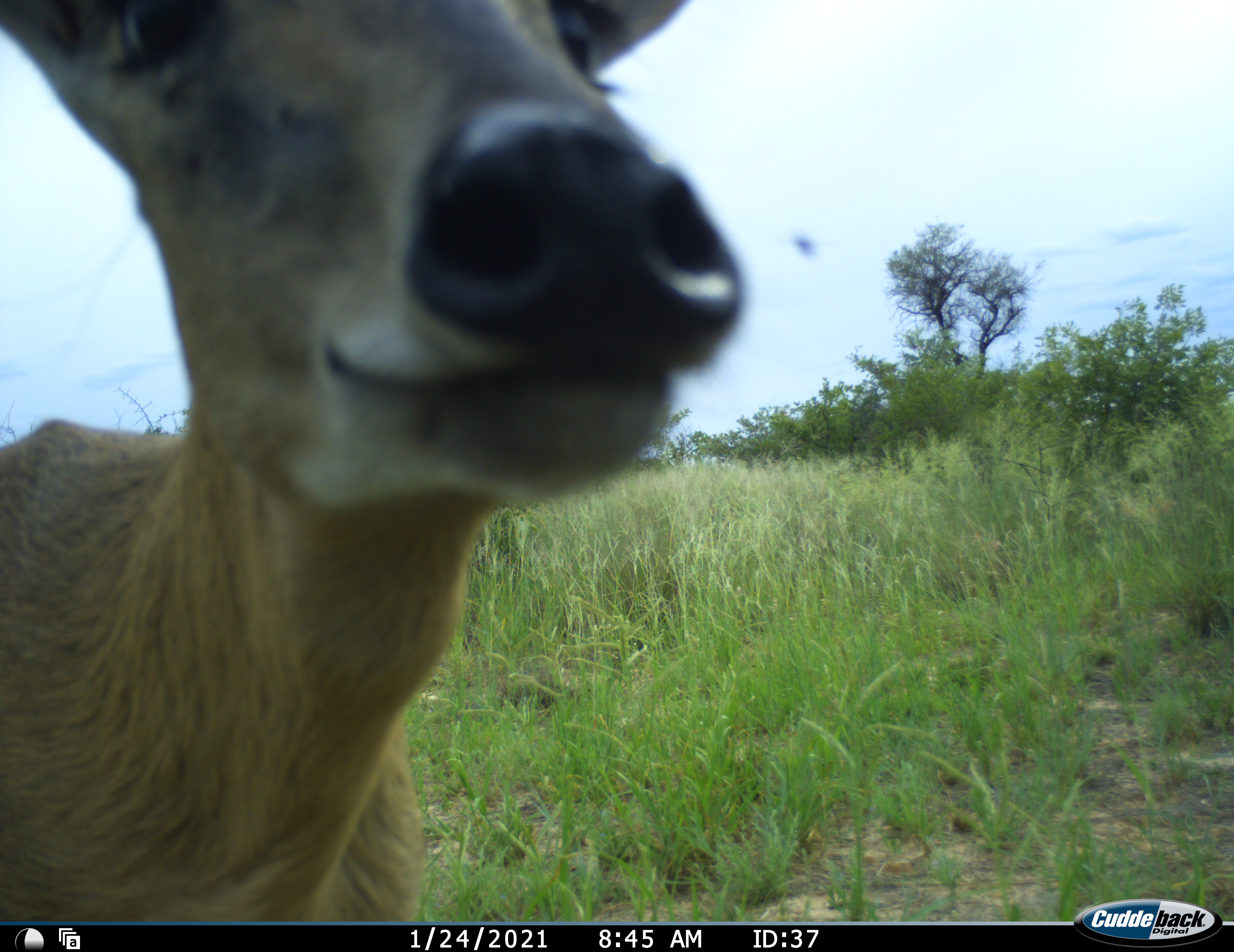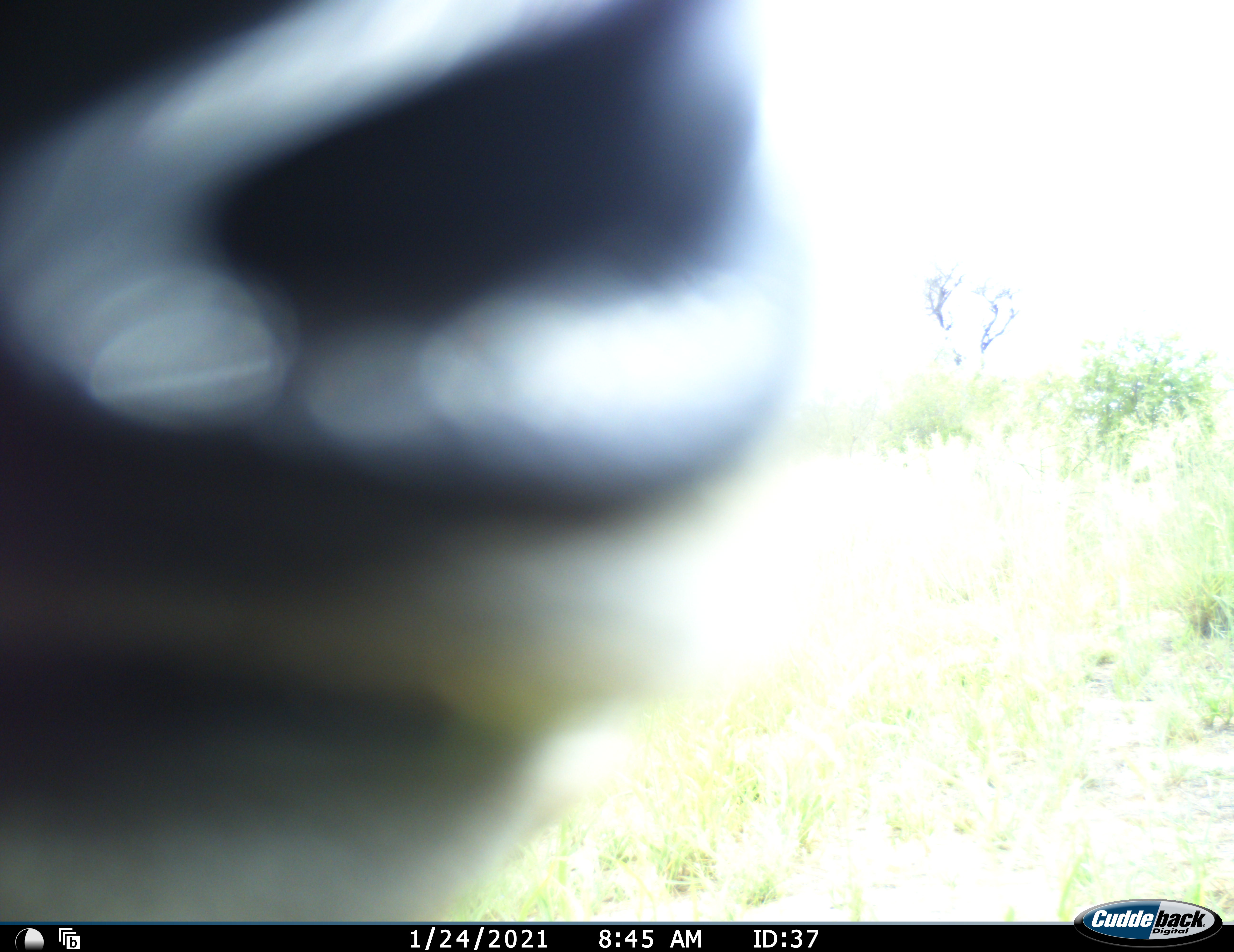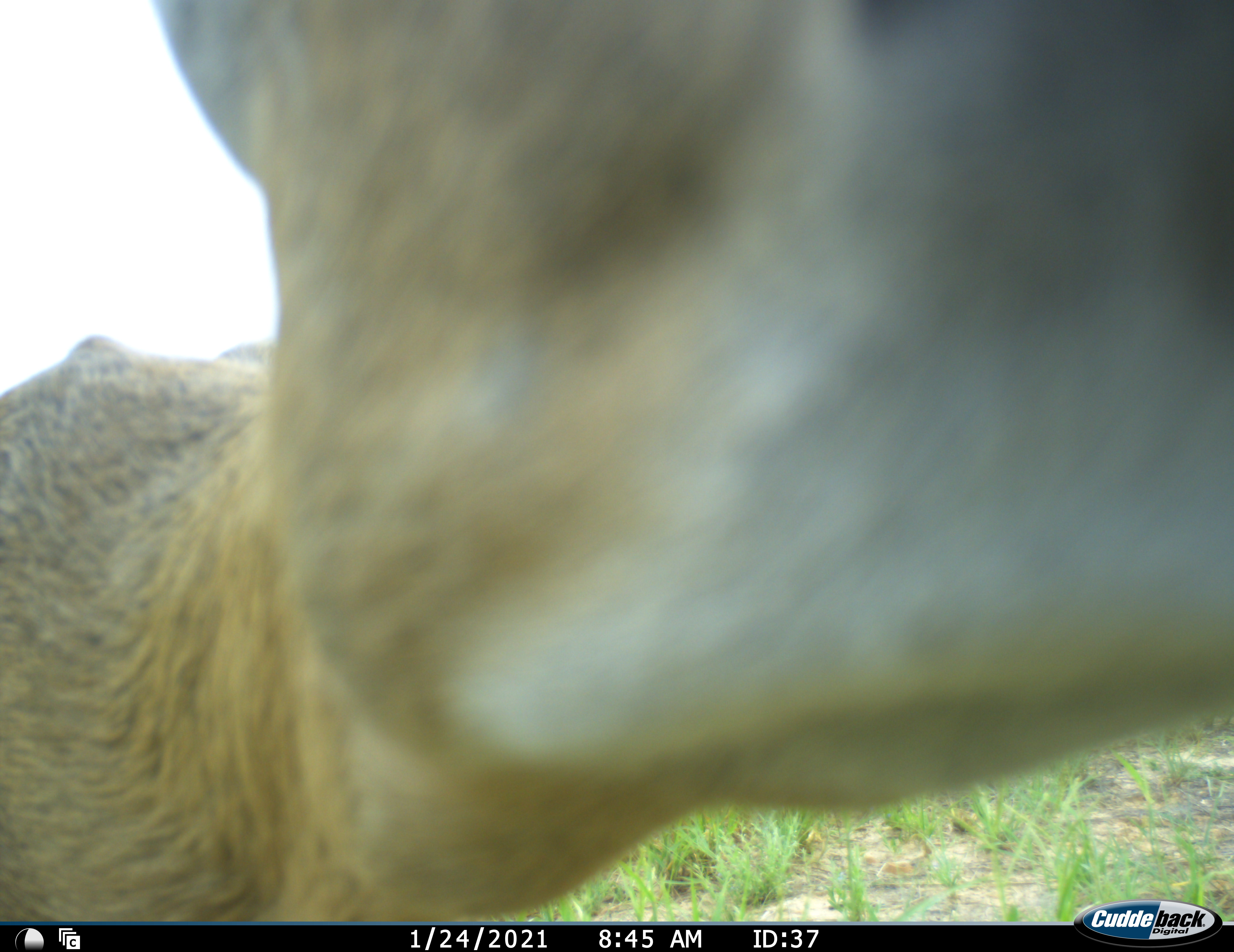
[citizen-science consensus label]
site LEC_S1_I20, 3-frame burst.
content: unidentified animal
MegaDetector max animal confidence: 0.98